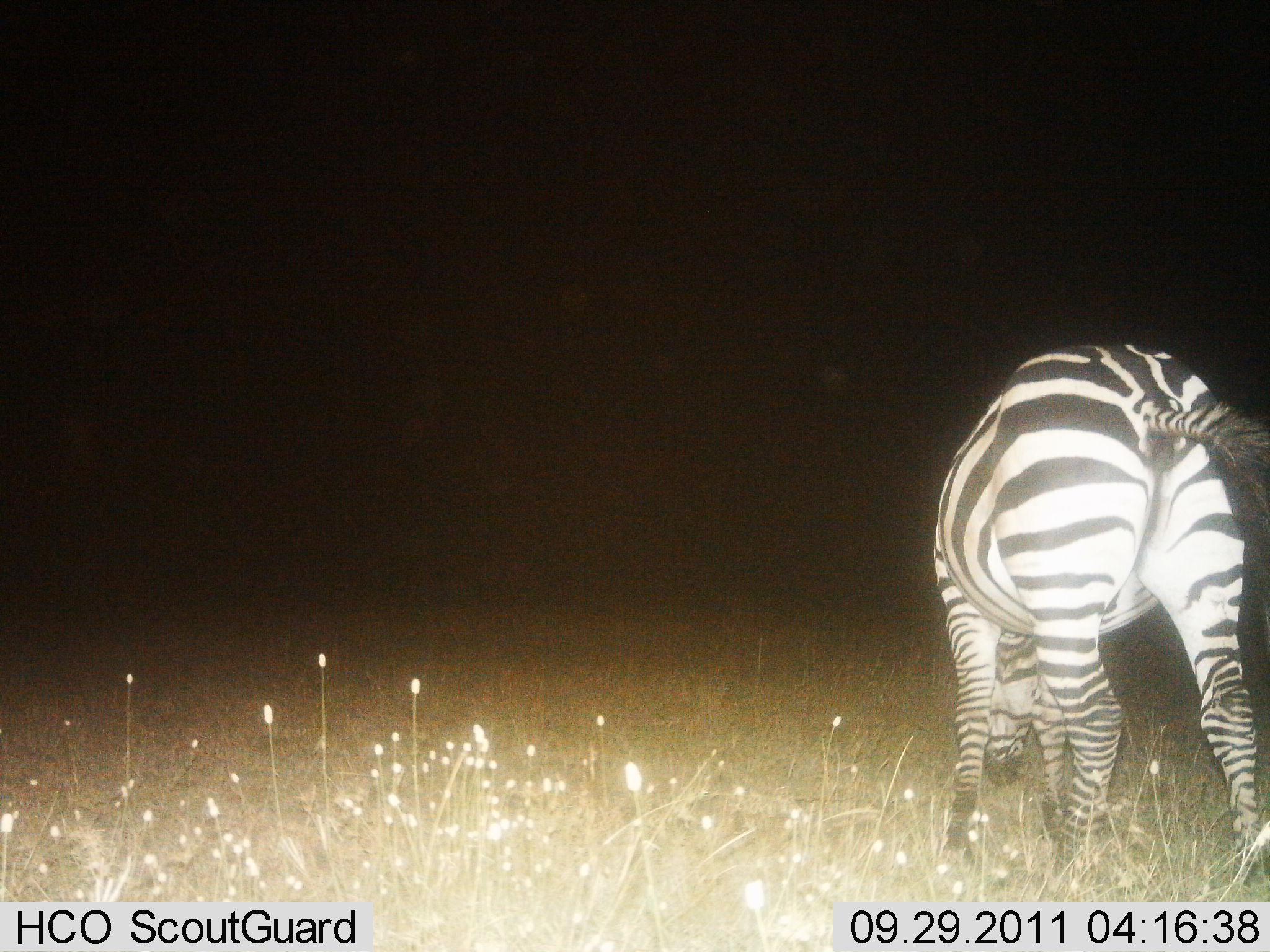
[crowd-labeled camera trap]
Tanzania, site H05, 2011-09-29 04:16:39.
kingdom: Animalia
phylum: Chordata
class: Mammalia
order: Perissodactyla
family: Equidae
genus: Equus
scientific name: Equus quagga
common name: plains zebra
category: zebra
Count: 1.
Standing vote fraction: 36%.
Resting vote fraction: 0%.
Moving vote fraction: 0%.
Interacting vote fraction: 0%.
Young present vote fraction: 0%.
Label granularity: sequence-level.